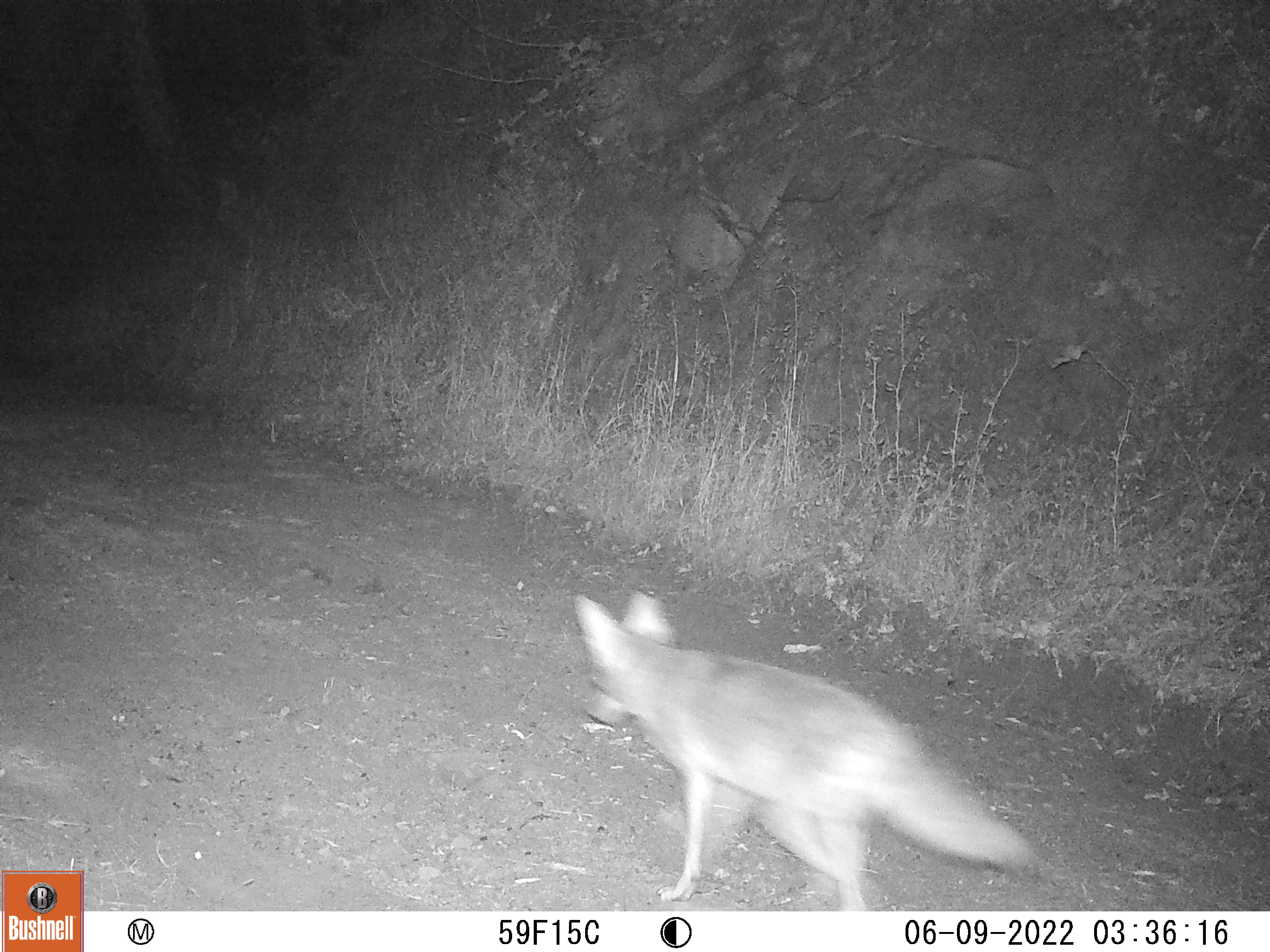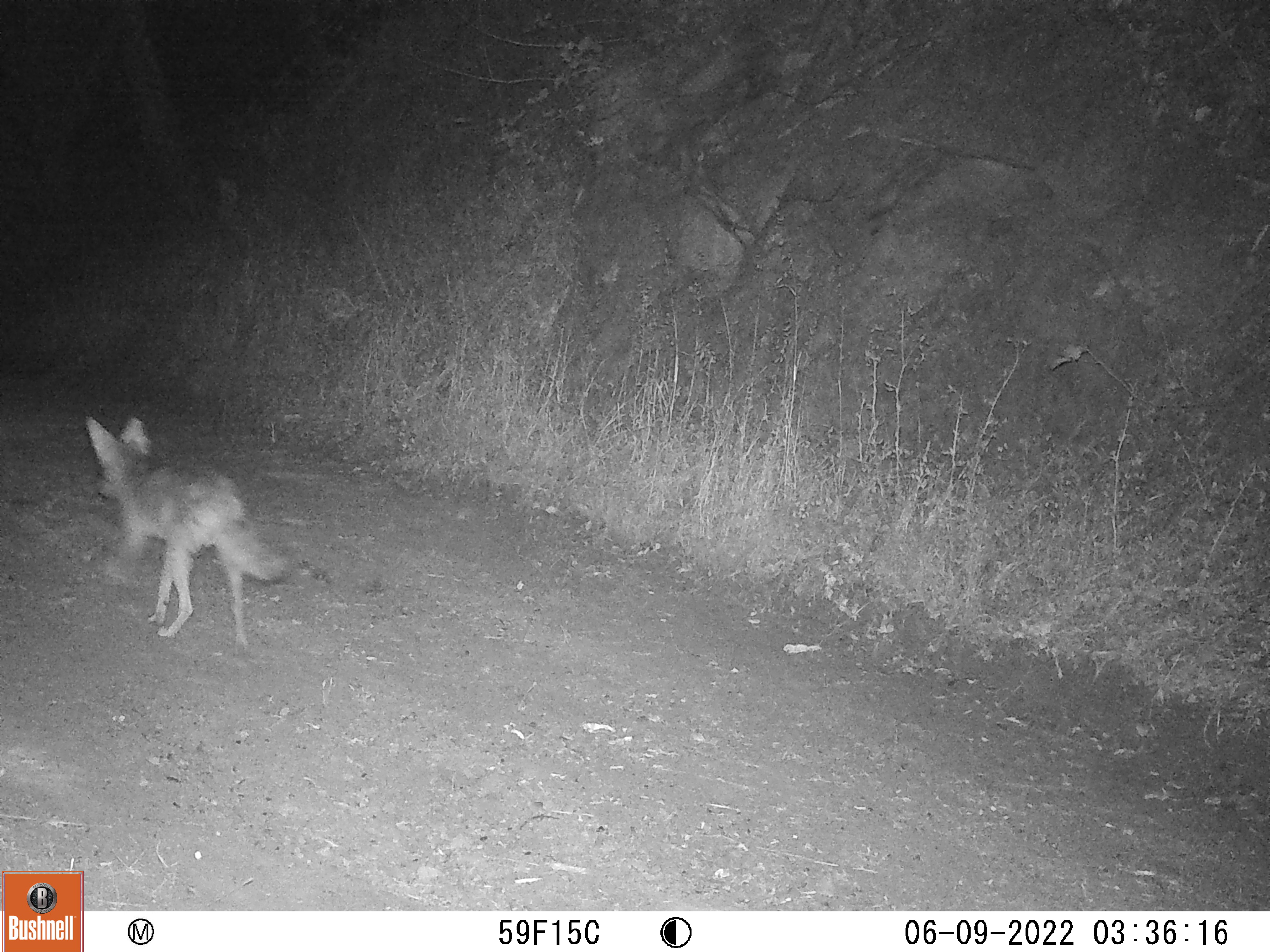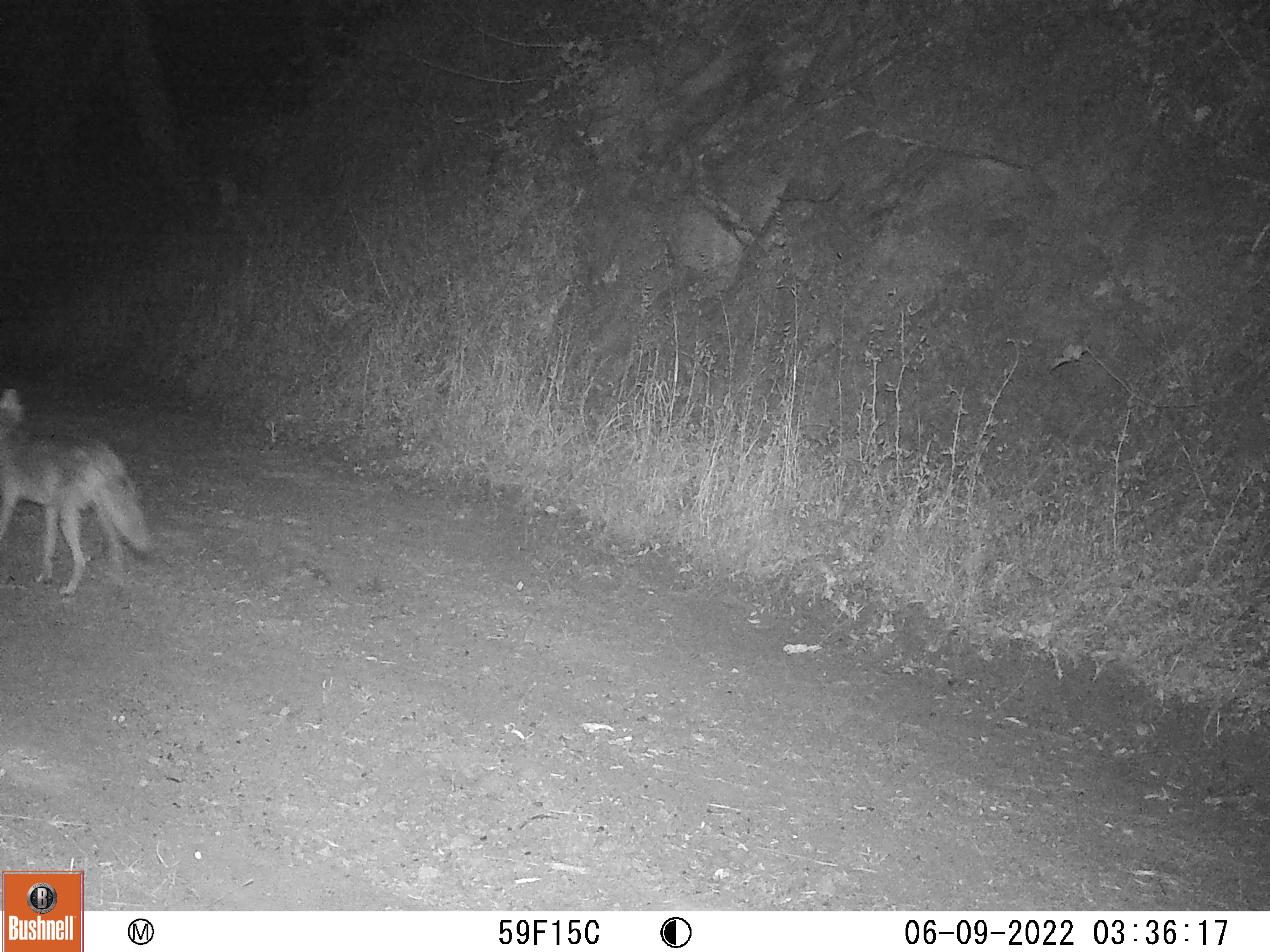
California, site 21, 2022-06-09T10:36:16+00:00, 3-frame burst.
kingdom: Animalia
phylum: Chordata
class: Mammalia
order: Carnivora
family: Canidae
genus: Canis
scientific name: Canis latrans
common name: coyote